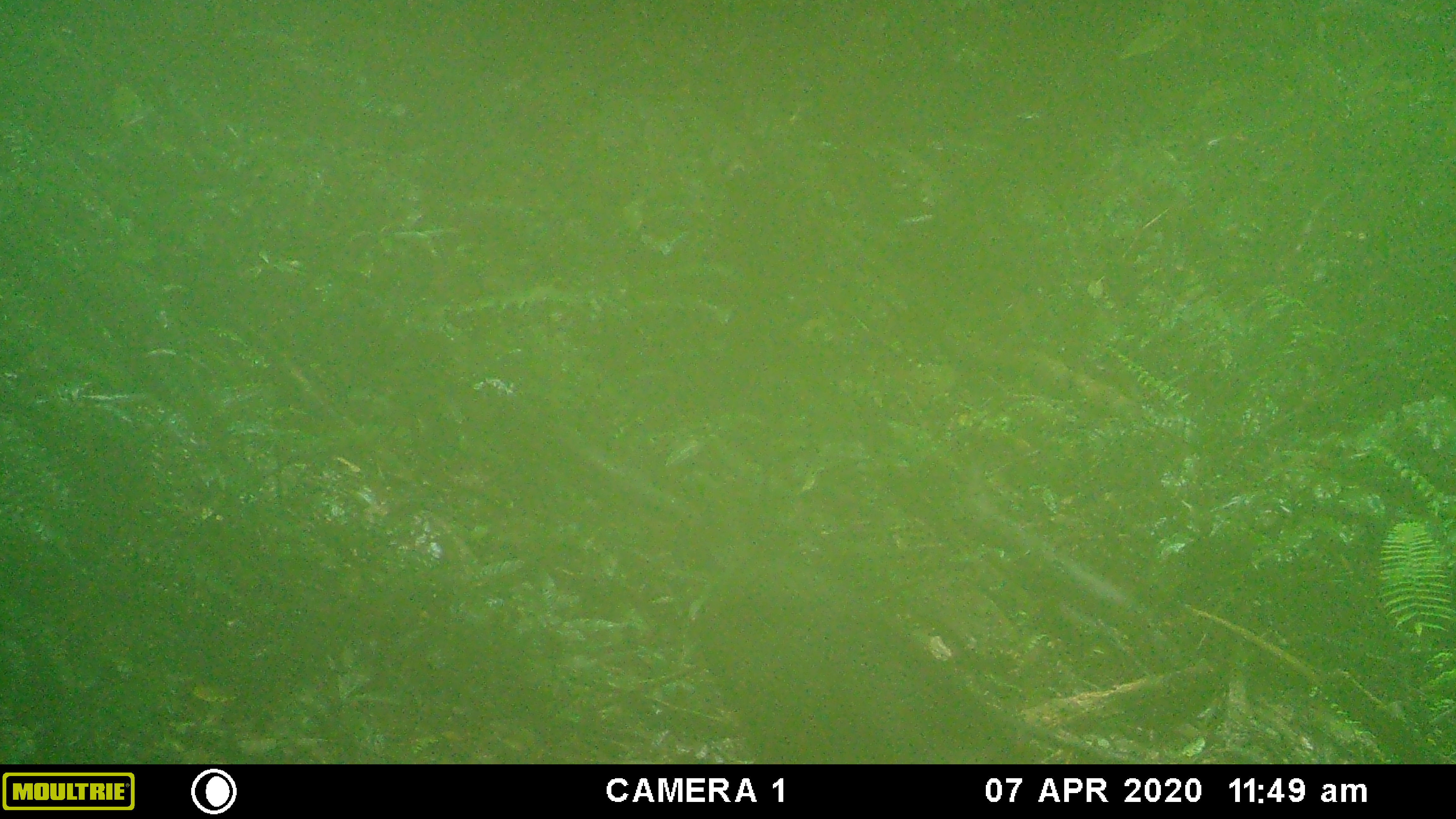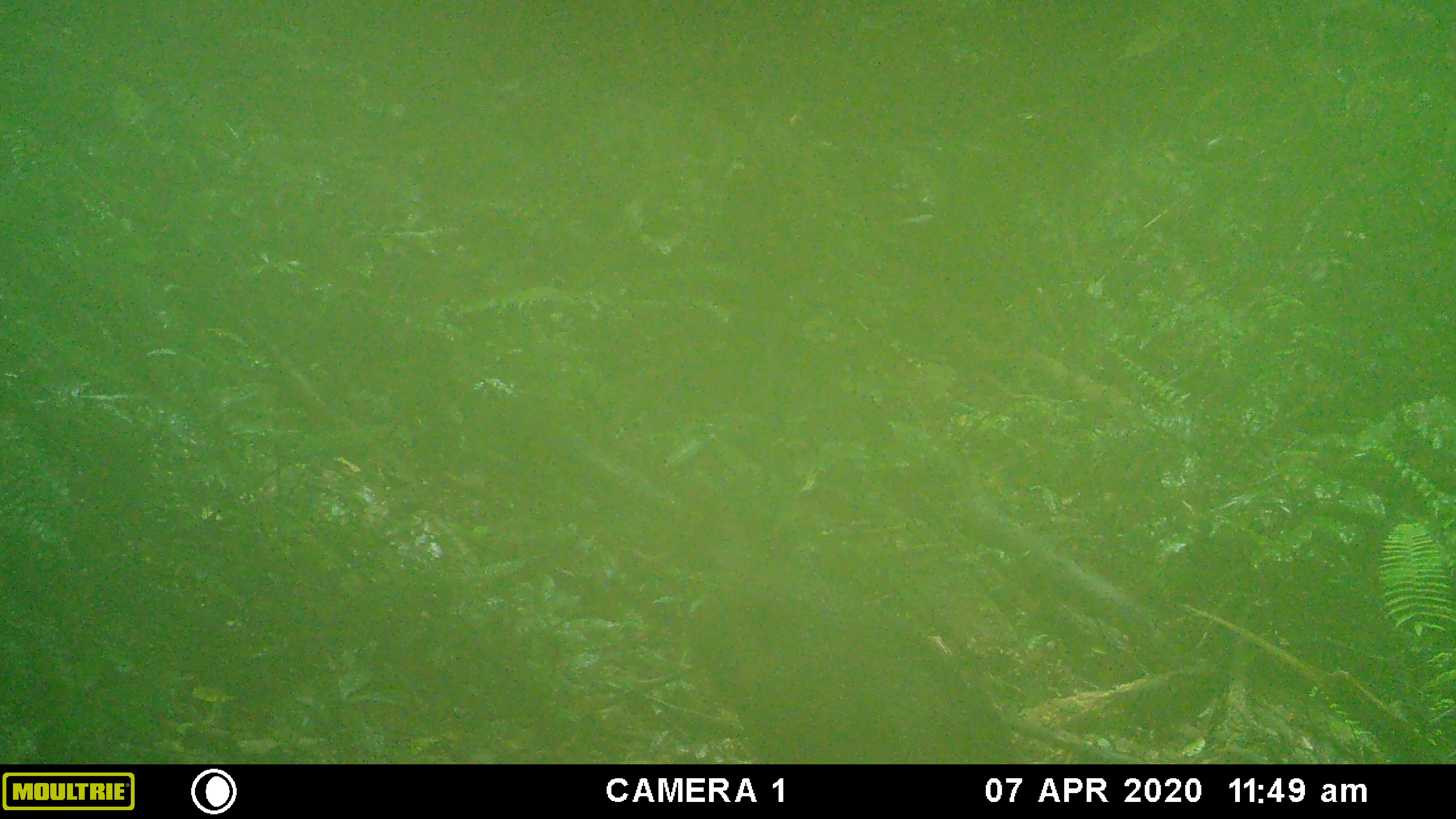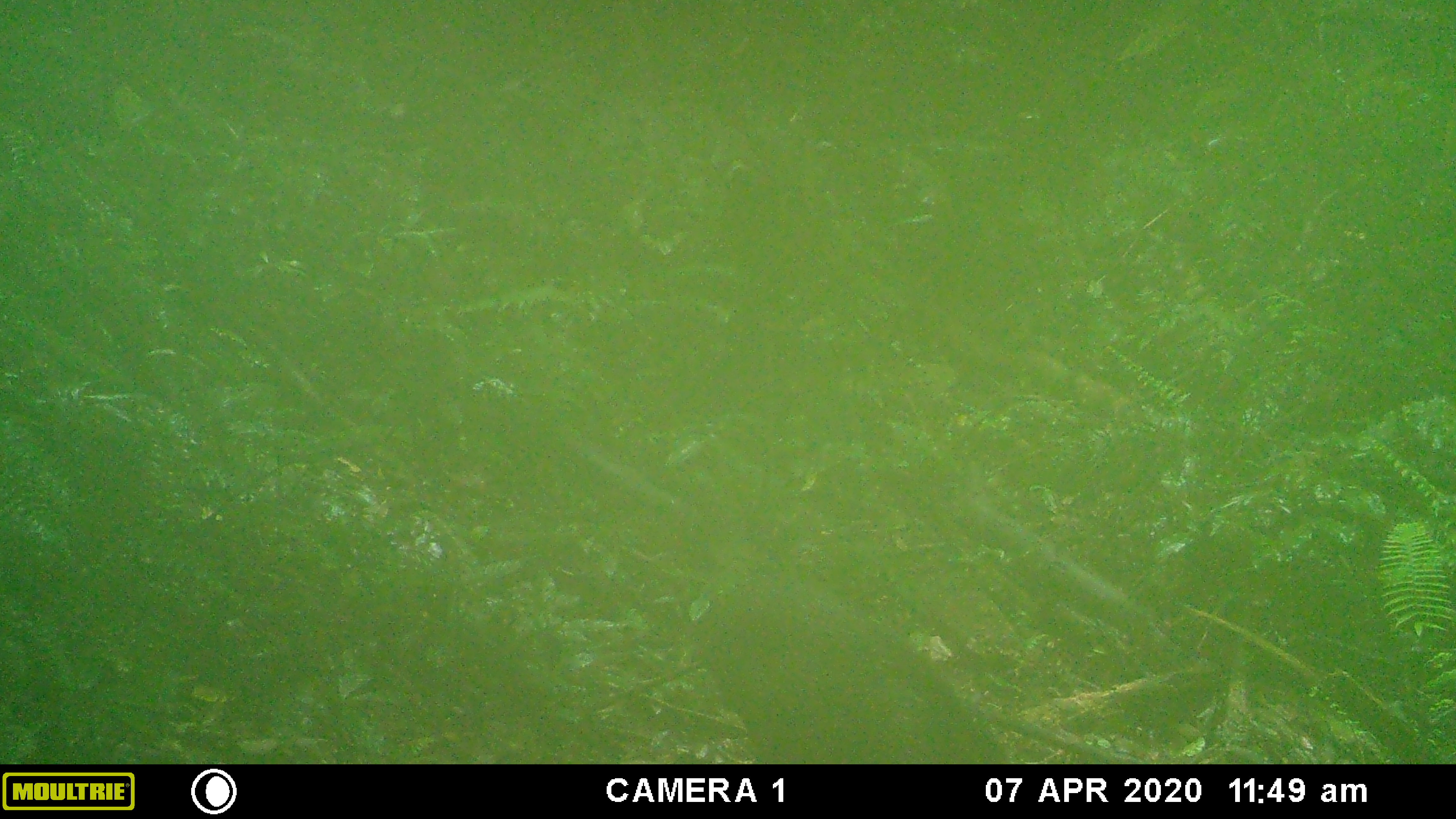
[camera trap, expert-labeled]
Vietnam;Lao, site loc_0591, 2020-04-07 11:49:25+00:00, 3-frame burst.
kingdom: Animalia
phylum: Chordata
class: Mammalia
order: Artiodactyla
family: Suidae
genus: Sus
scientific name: Sus scrofa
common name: eurasian wild pig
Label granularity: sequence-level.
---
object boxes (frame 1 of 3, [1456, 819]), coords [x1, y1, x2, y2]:
eurasian wild pig: [688, 556, 1047, 761]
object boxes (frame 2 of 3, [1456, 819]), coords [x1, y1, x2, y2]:
eurasian wild pig: [682, 536, 1024, 762]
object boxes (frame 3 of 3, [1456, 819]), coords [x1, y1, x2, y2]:
eurasian wild pig: [688, 576, 1013, 763]